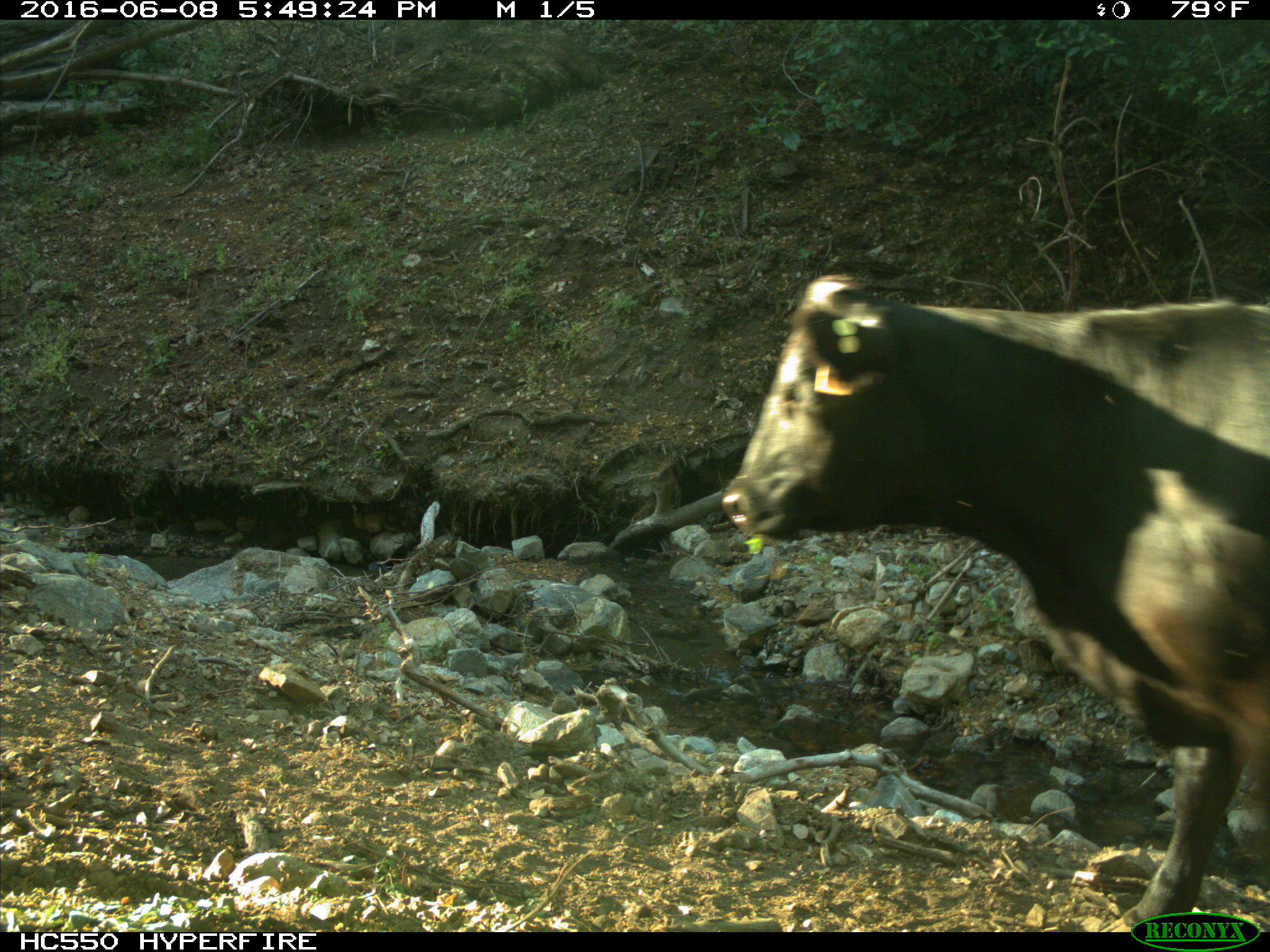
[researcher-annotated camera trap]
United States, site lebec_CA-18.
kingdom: Animalia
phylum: Chordata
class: Mammalia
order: Artiodactyla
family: Bovidae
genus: Bos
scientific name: Bos taurus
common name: domestic cow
Bos taurus (domestic cow).